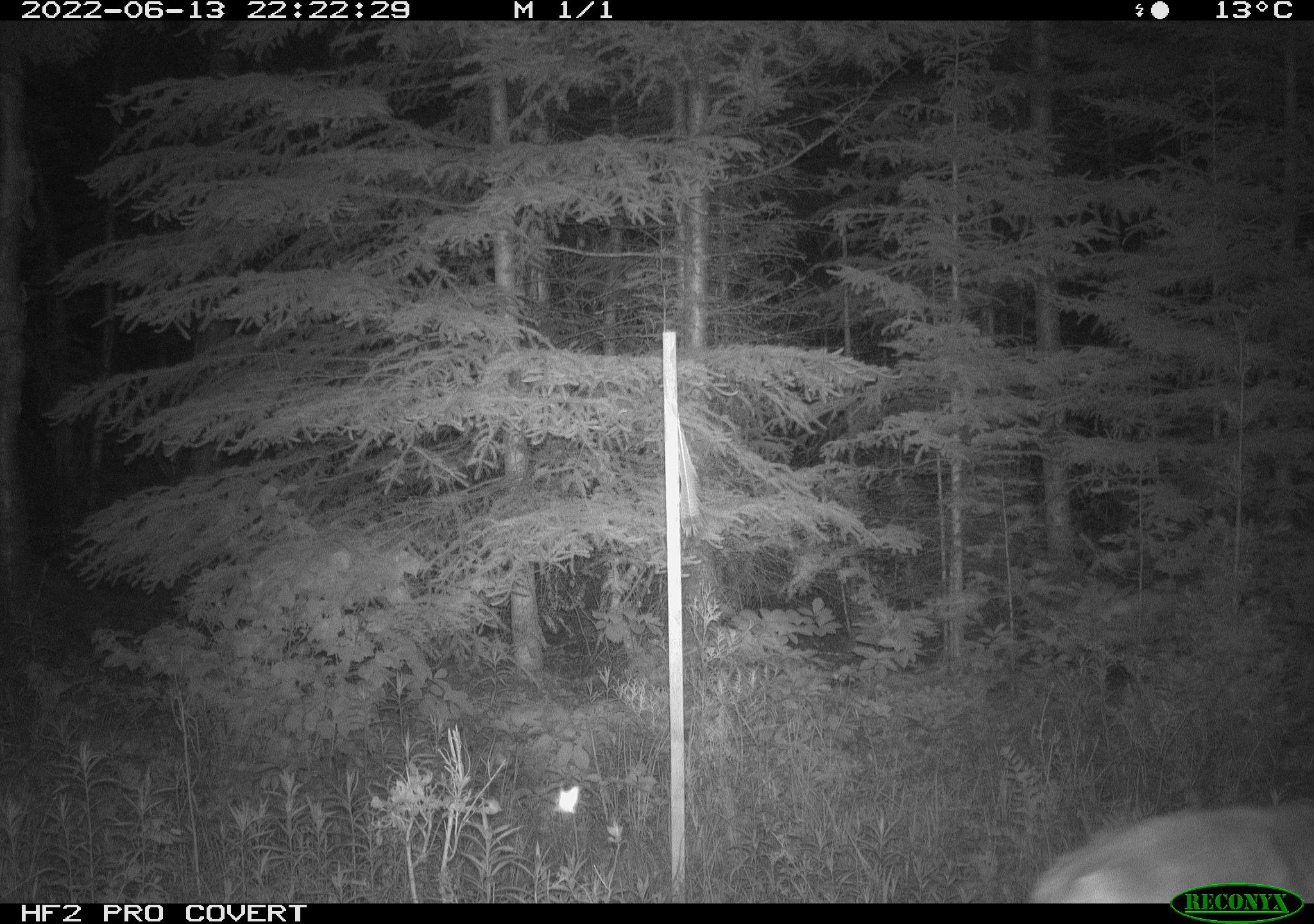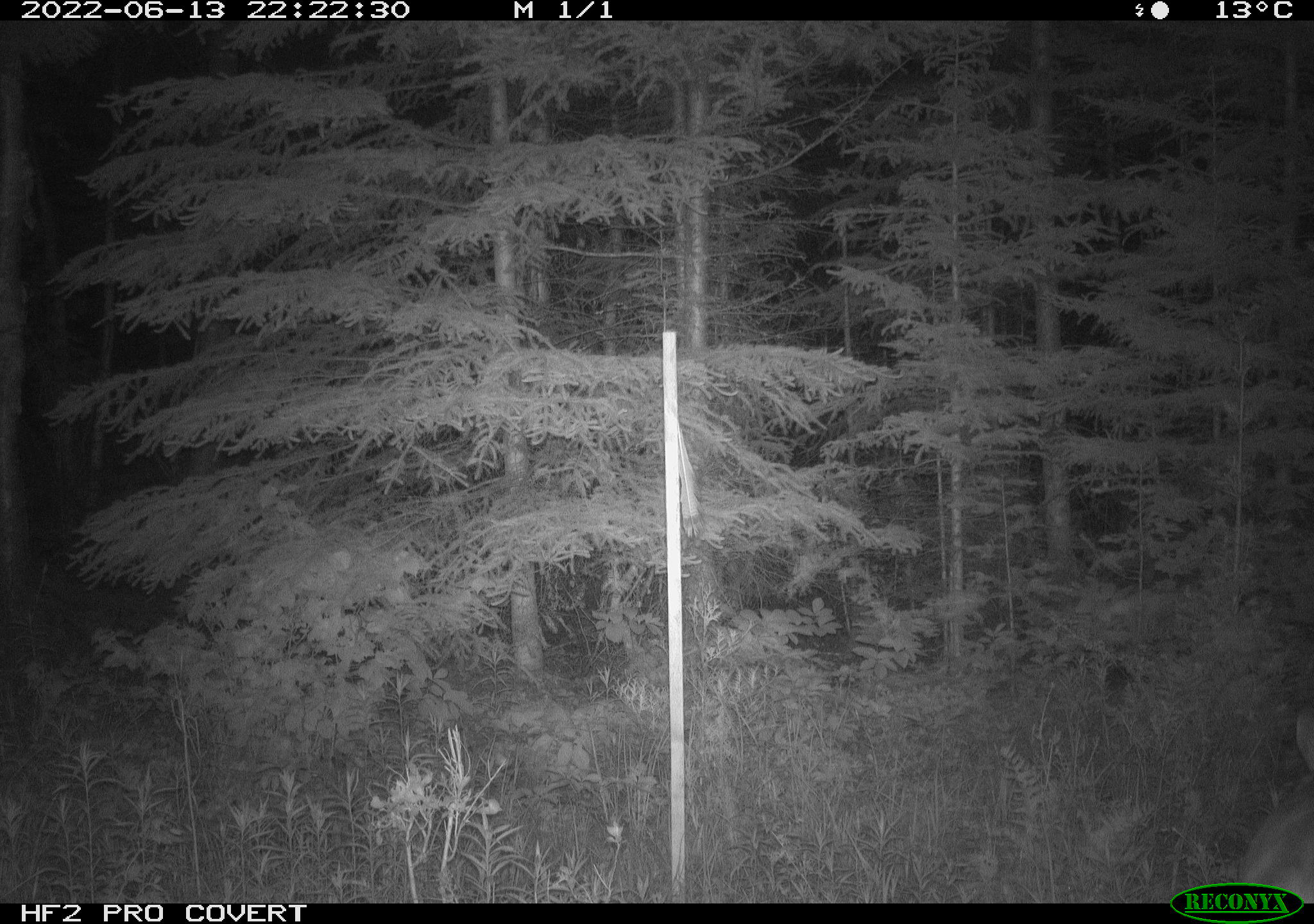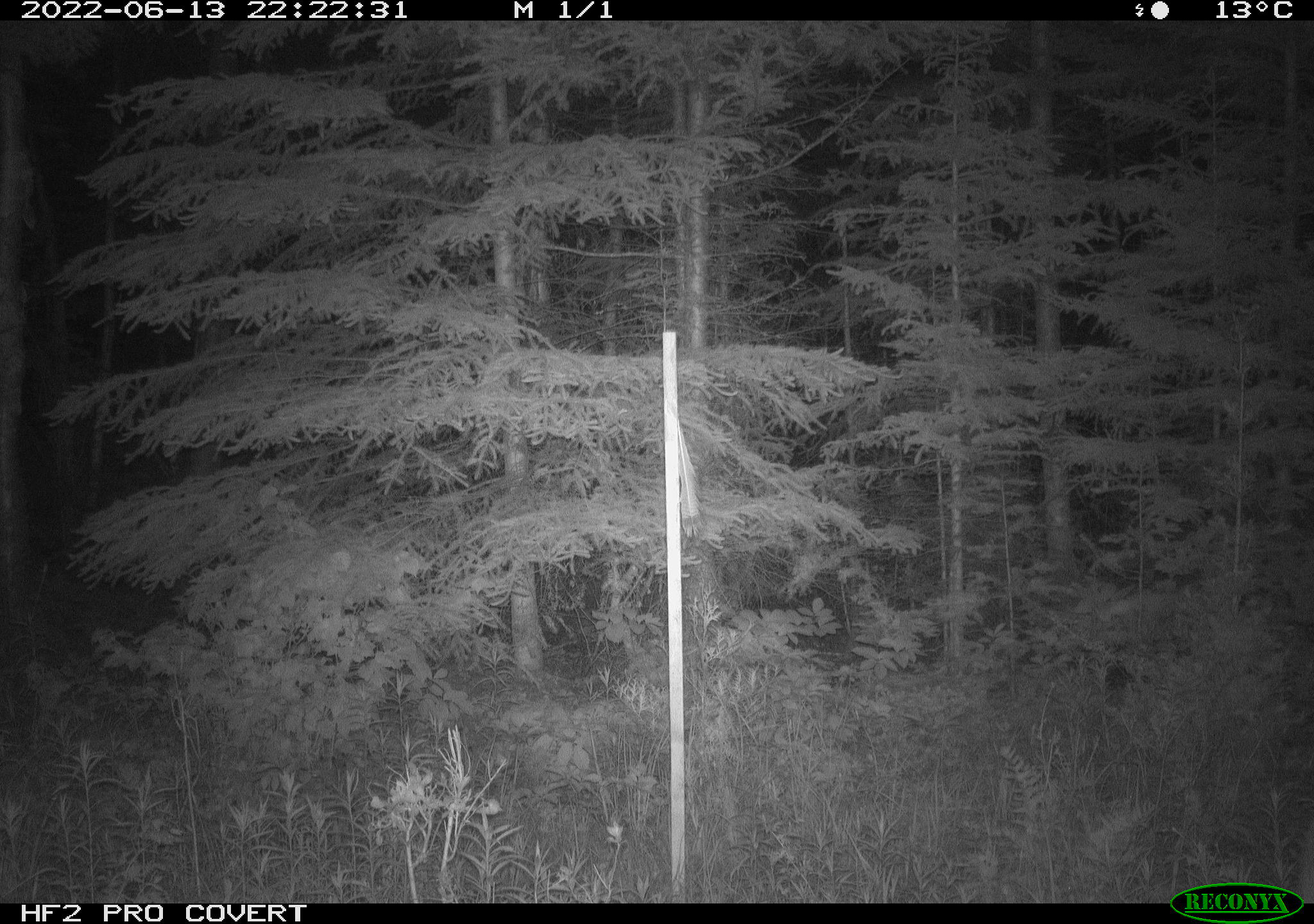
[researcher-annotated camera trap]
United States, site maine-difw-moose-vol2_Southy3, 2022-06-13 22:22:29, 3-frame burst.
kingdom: Animalia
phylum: Chordata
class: Mammalia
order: Artiodactyla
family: Cervidae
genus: Odocoileus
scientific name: Odocoileus virginianus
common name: white-tailed deer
White-tailed deer (Odocoileus virginianus).